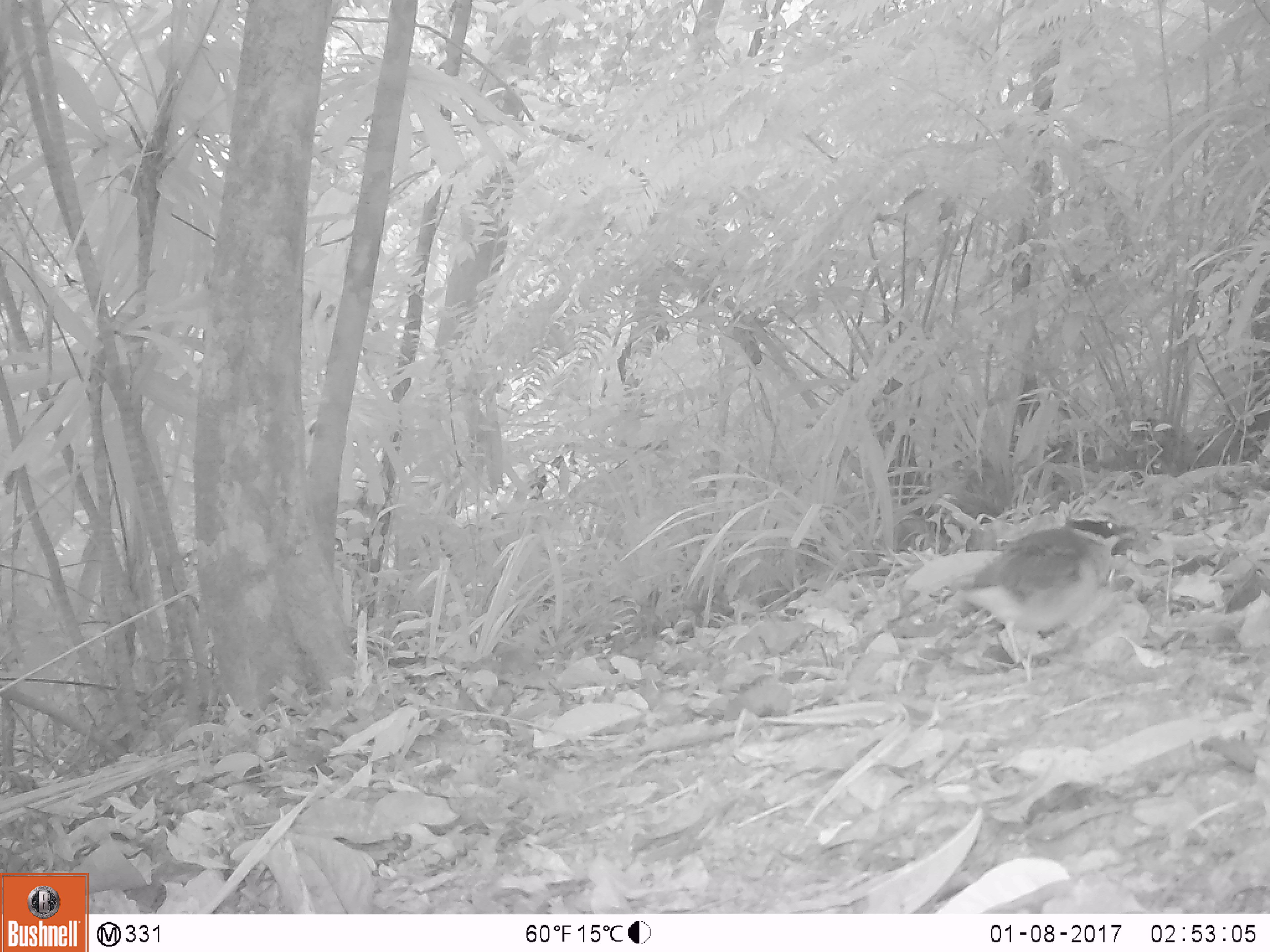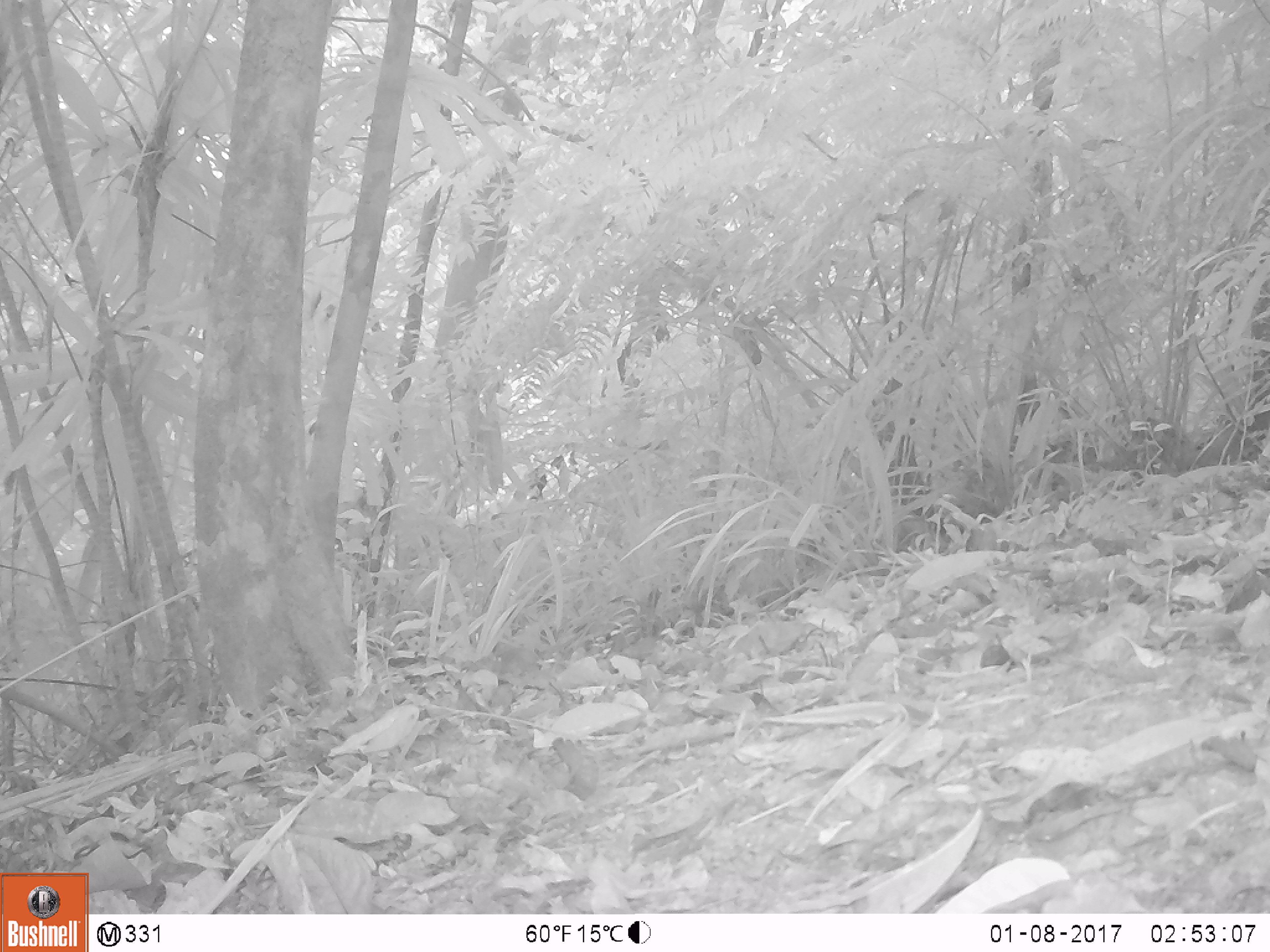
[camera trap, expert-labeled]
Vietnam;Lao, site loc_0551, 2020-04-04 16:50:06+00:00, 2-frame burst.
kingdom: Animalia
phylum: Chordata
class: Aves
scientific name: Aves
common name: bird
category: unidentified bird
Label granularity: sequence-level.